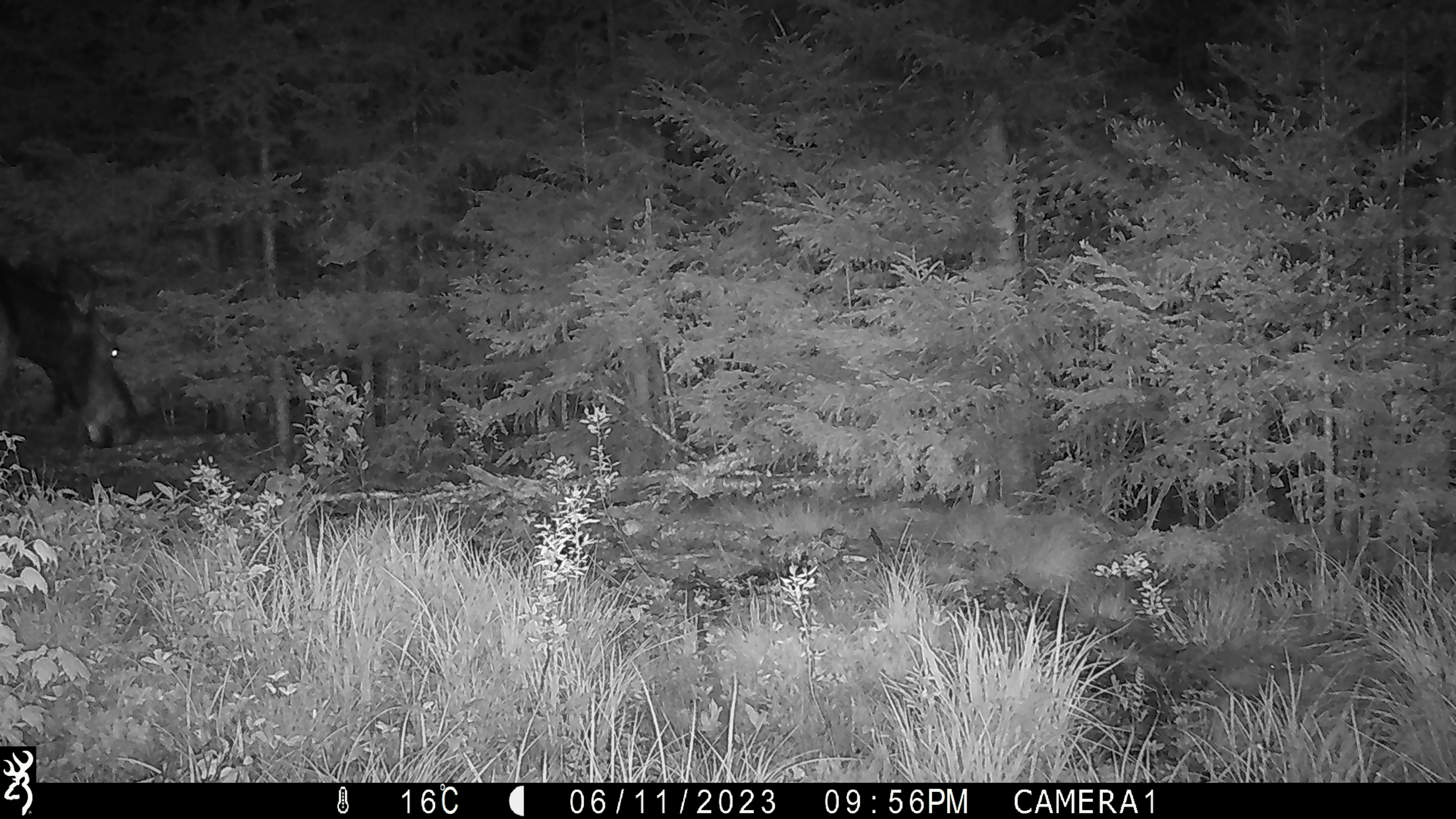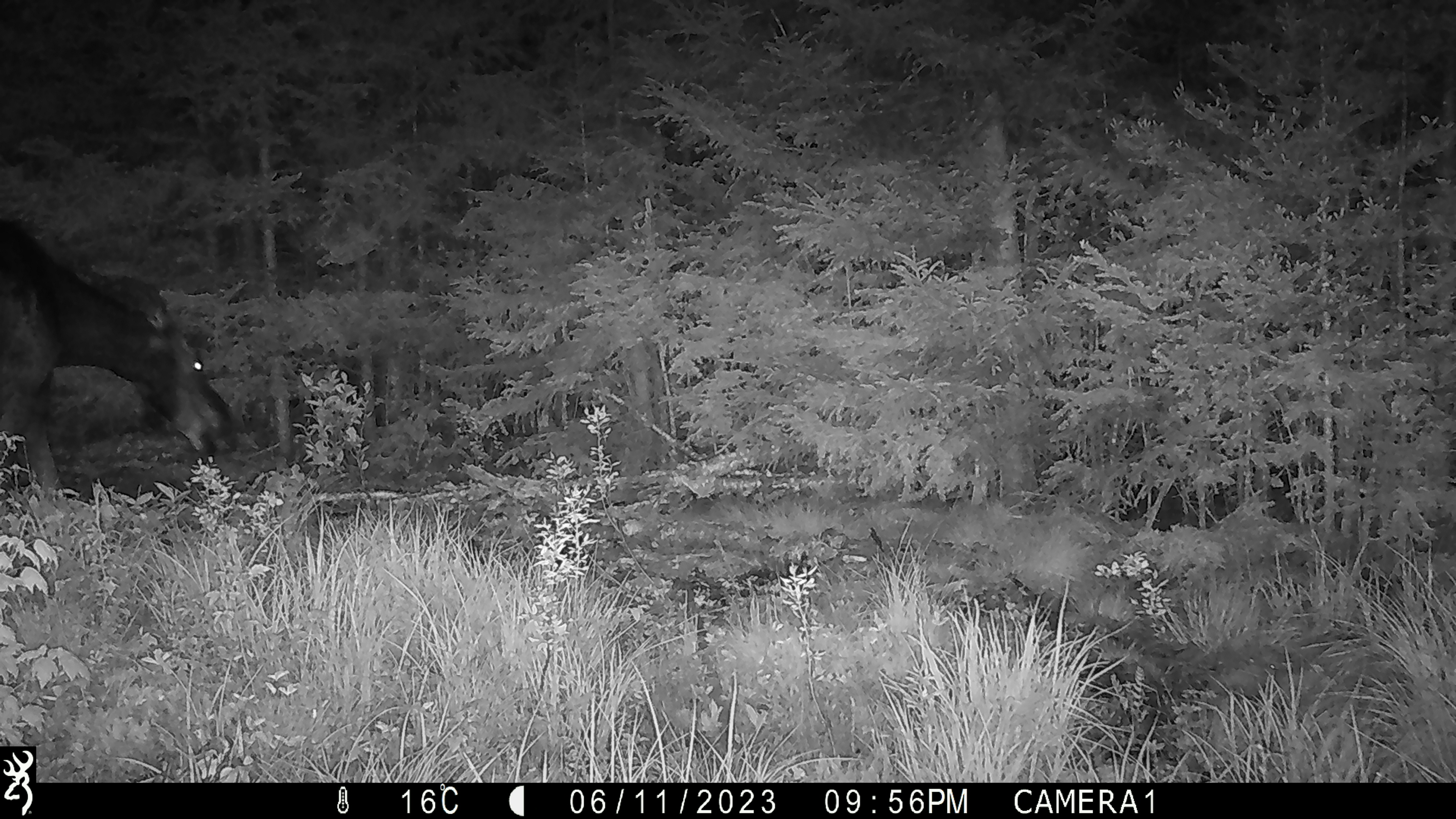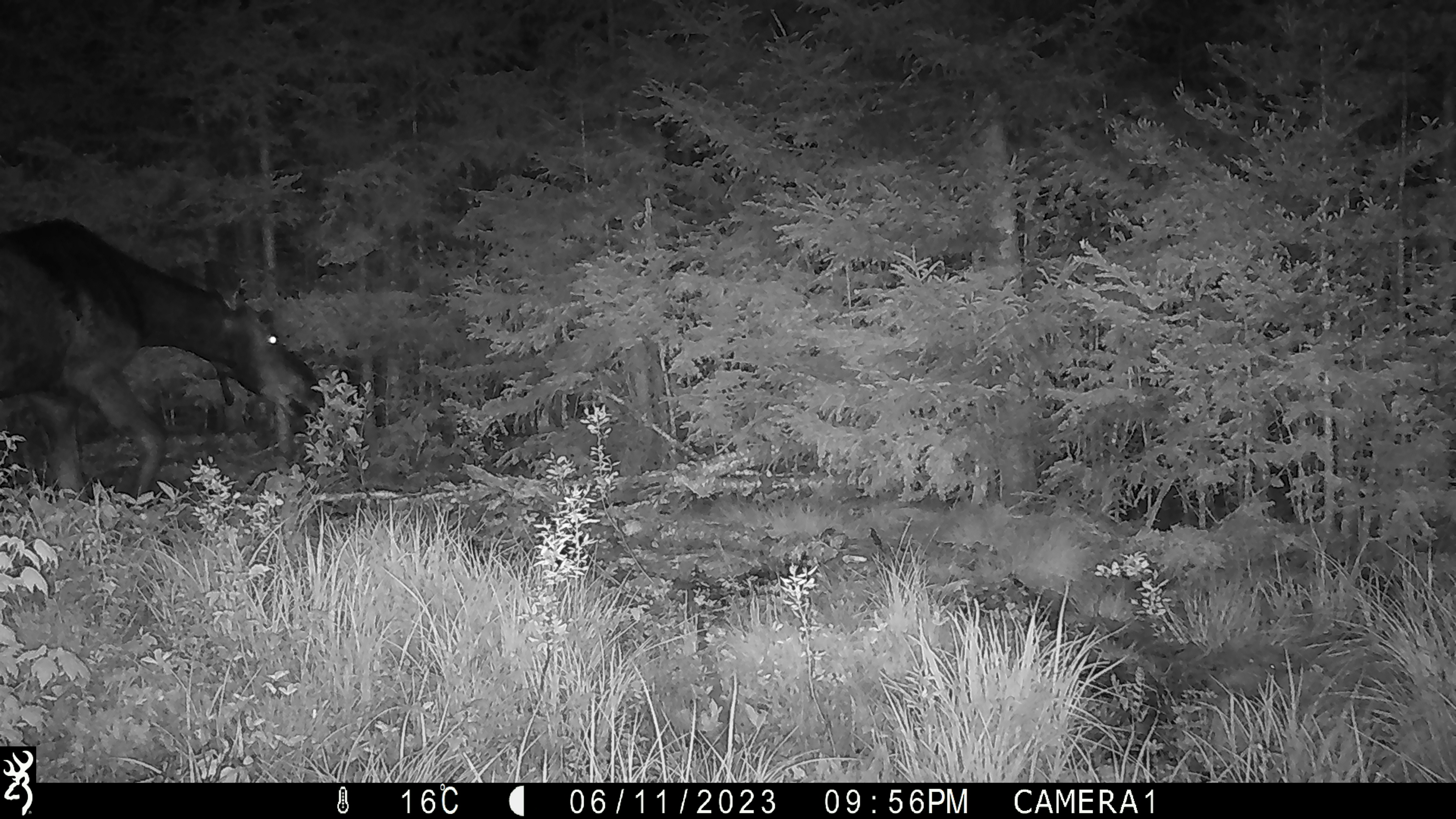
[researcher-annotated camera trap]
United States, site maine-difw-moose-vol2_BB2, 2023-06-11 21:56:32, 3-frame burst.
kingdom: Animalia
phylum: Chordata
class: Mammalia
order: Artiodactyla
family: Cervidae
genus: Alces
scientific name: Alces alces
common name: moose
Moose (Alces alces).